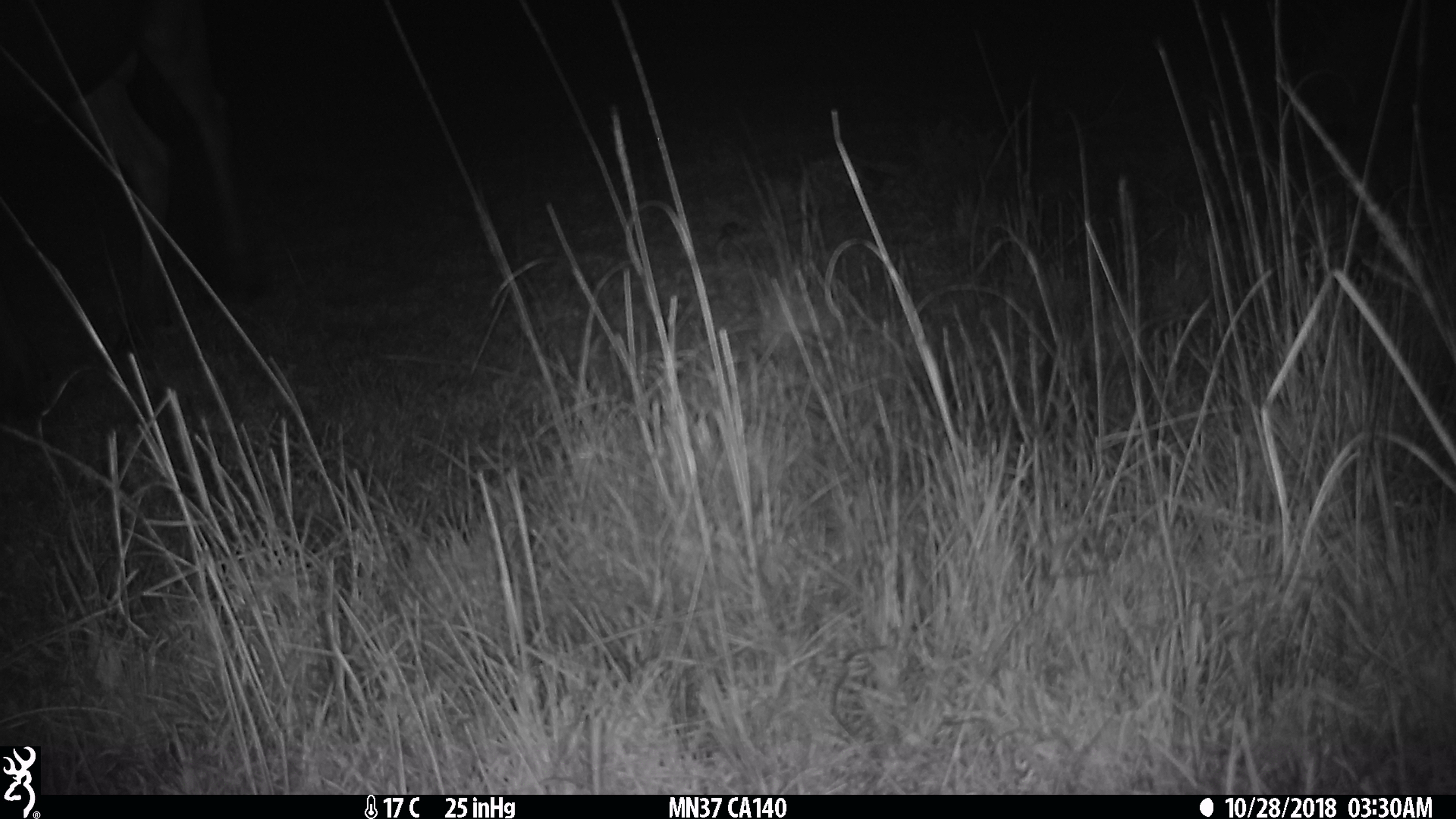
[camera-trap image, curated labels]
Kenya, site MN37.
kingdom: Animalia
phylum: Chordata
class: Mammalia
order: Artiodactyla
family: Bovidae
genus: Connochaetes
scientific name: Connochaetes taurinus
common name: blue wildebeest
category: wildebeest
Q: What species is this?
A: Wildebeest (blue wildebeest) (Connochaetes taurinus).